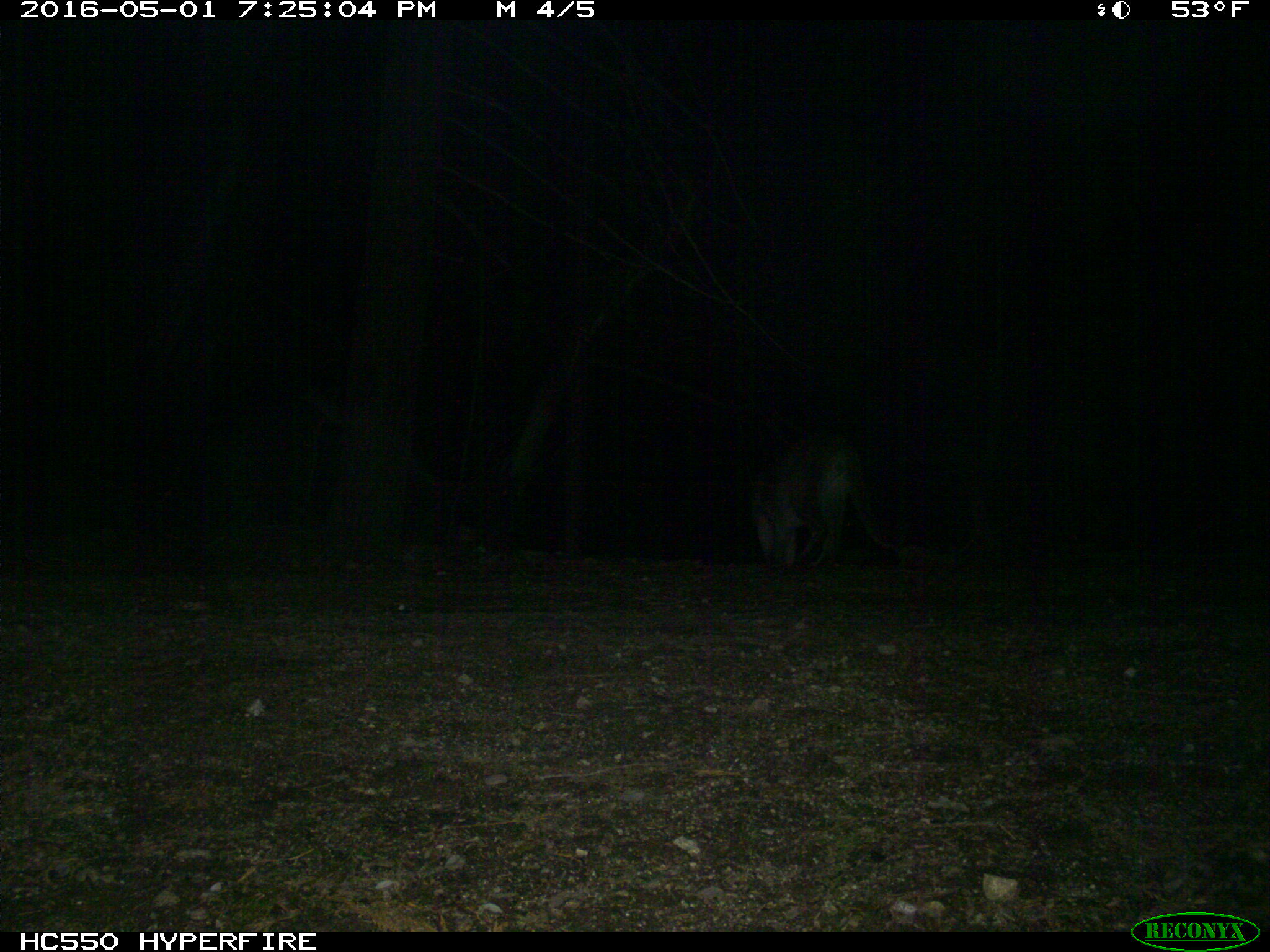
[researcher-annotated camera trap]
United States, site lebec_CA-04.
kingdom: Animalia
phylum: Chordata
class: Mammalia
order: Carnivora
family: Felidae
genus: Puma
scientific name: Puma concolor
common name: mountain lion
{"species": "Puma concolor (mountain lion)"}